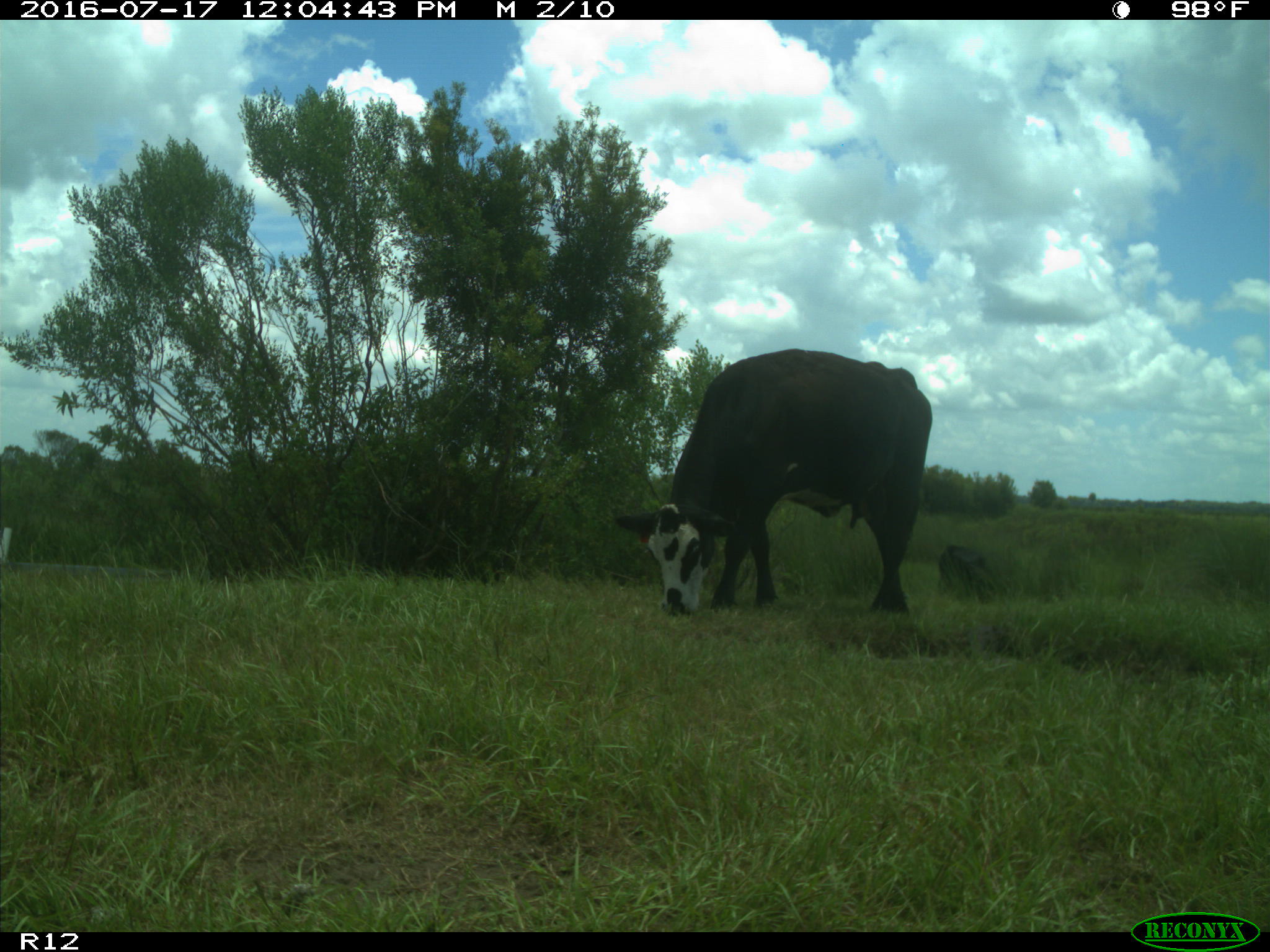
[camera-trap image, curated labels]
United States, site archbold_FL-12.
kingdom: Animalia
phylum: Chordata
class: Mammalia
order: Artiodactyla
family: Bovidae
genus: Bos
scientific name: Bos taurus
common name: domestic cow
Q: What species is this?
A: Bos taurus (domestic cow).